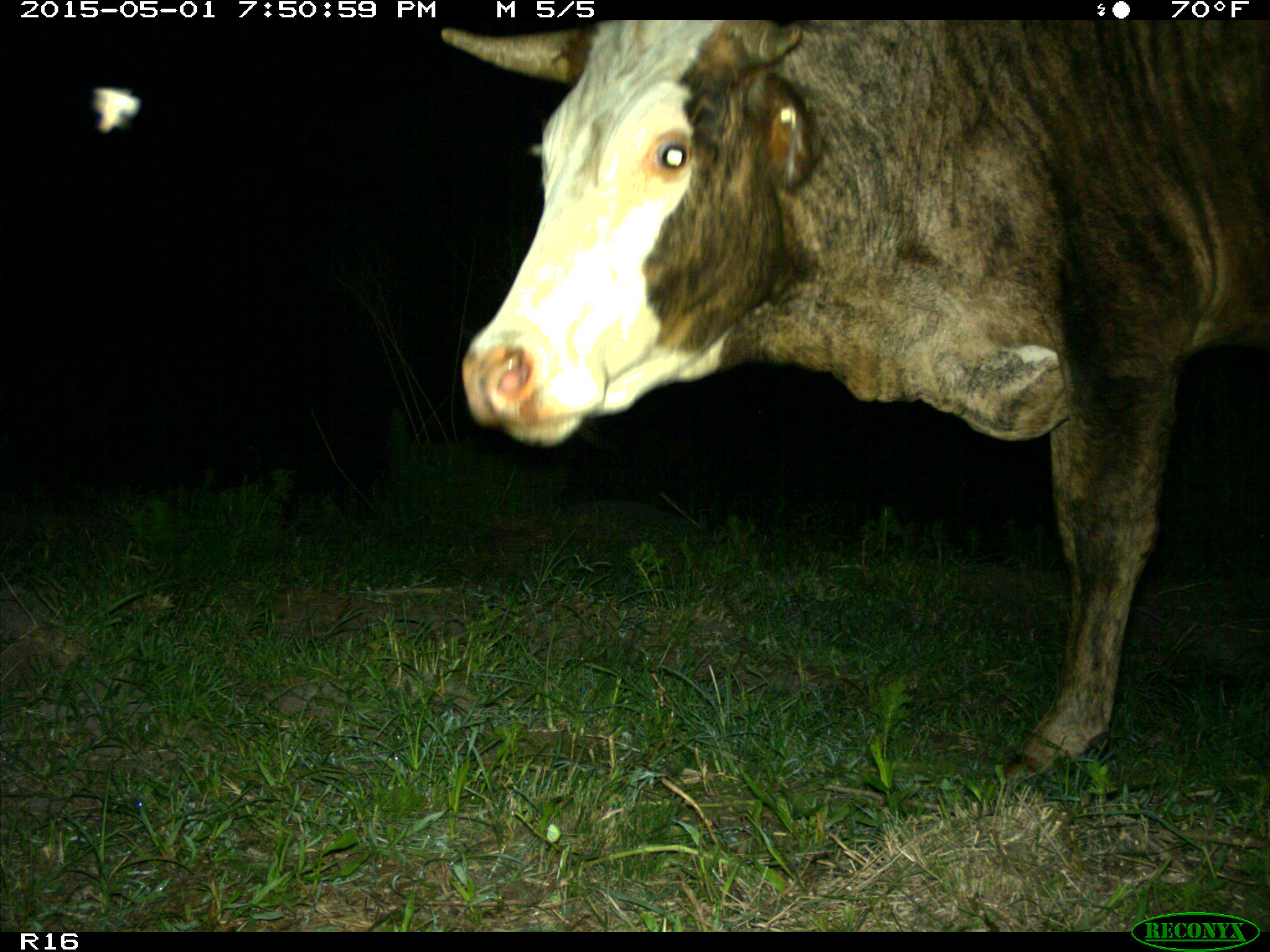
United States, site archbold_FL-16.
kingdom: Animalia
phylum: Chordata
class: Mammalia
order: Artiodactyla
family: Bovidae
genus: Bos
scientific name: Bos taurus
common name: domestic cow